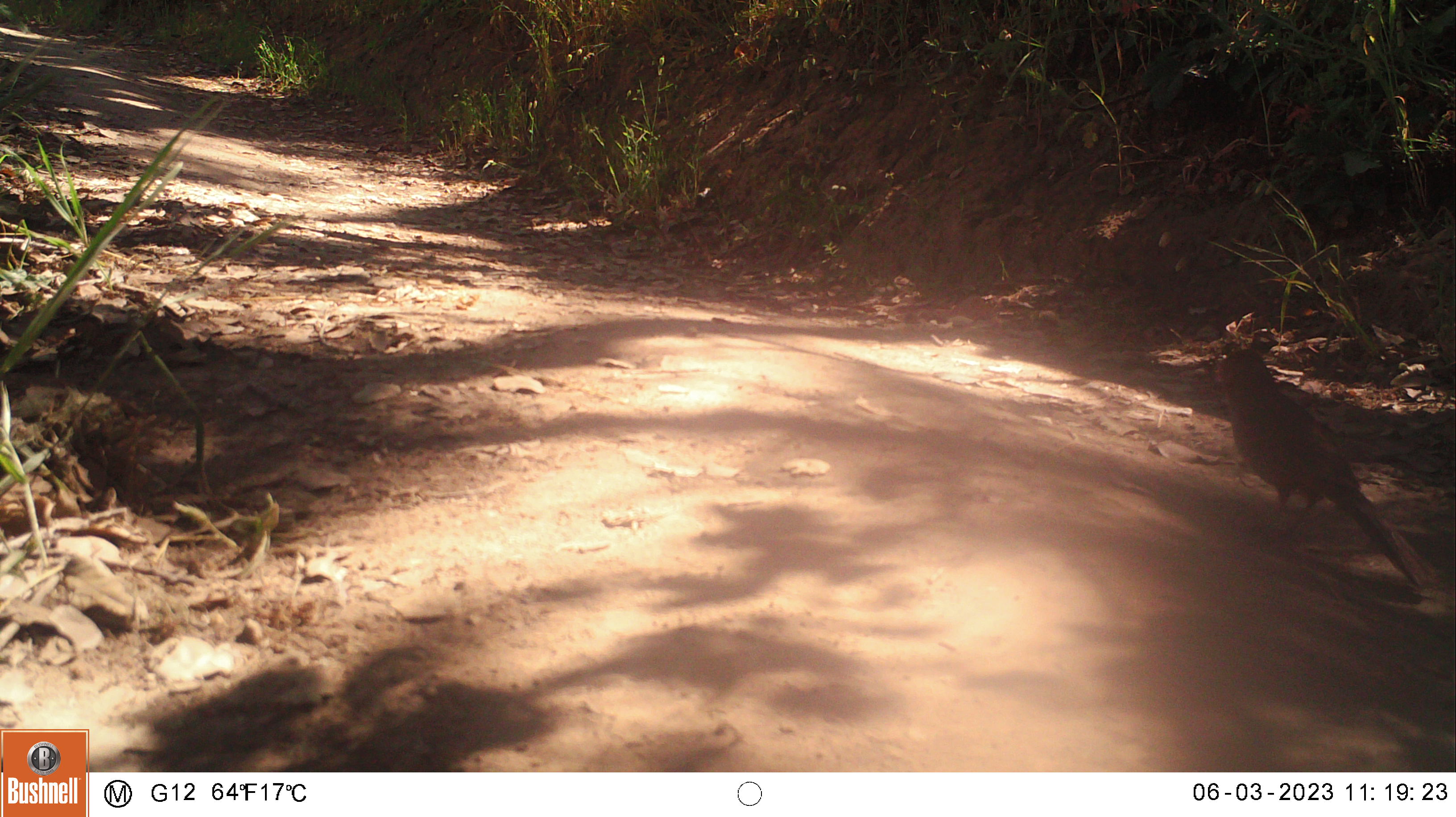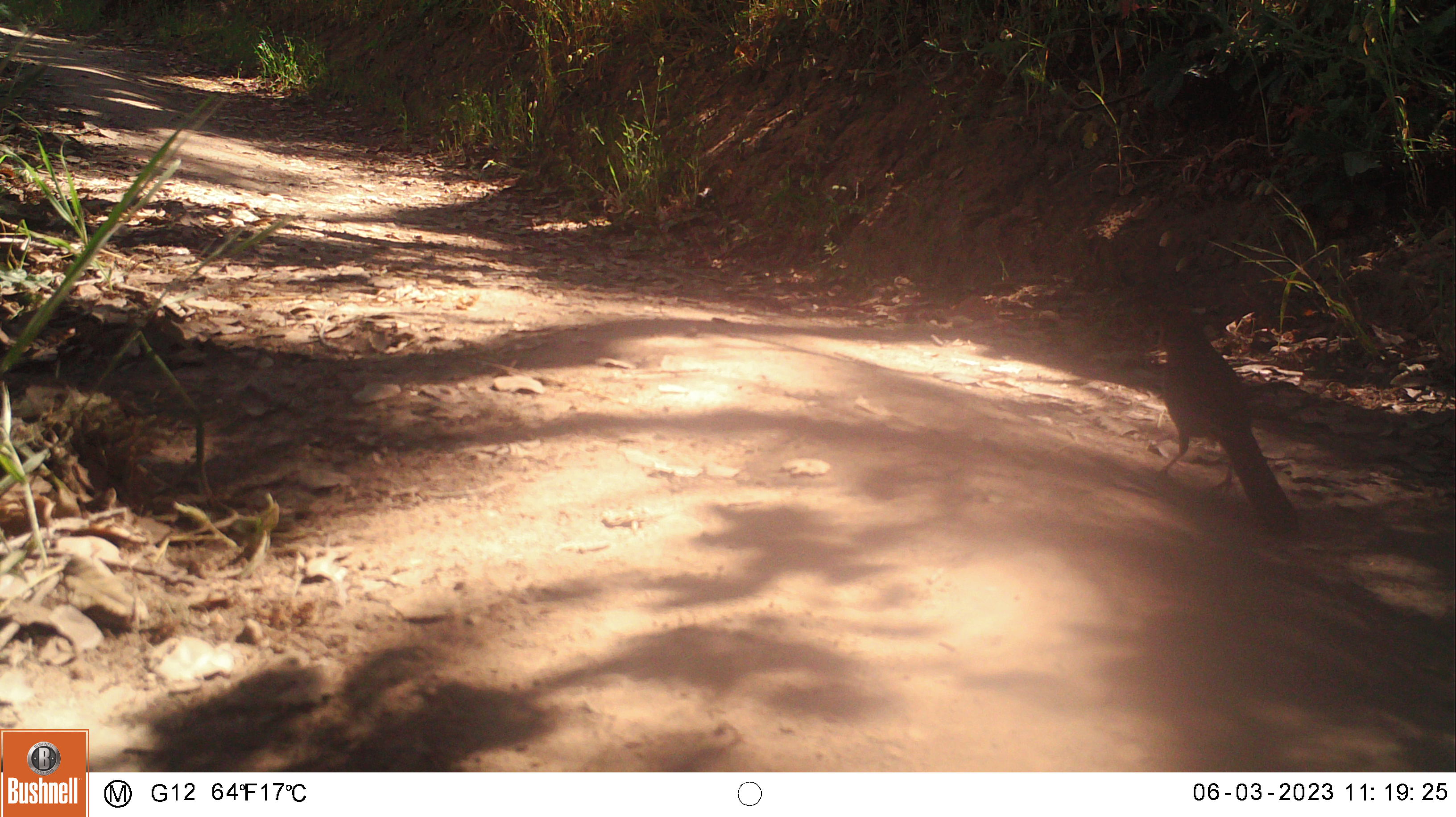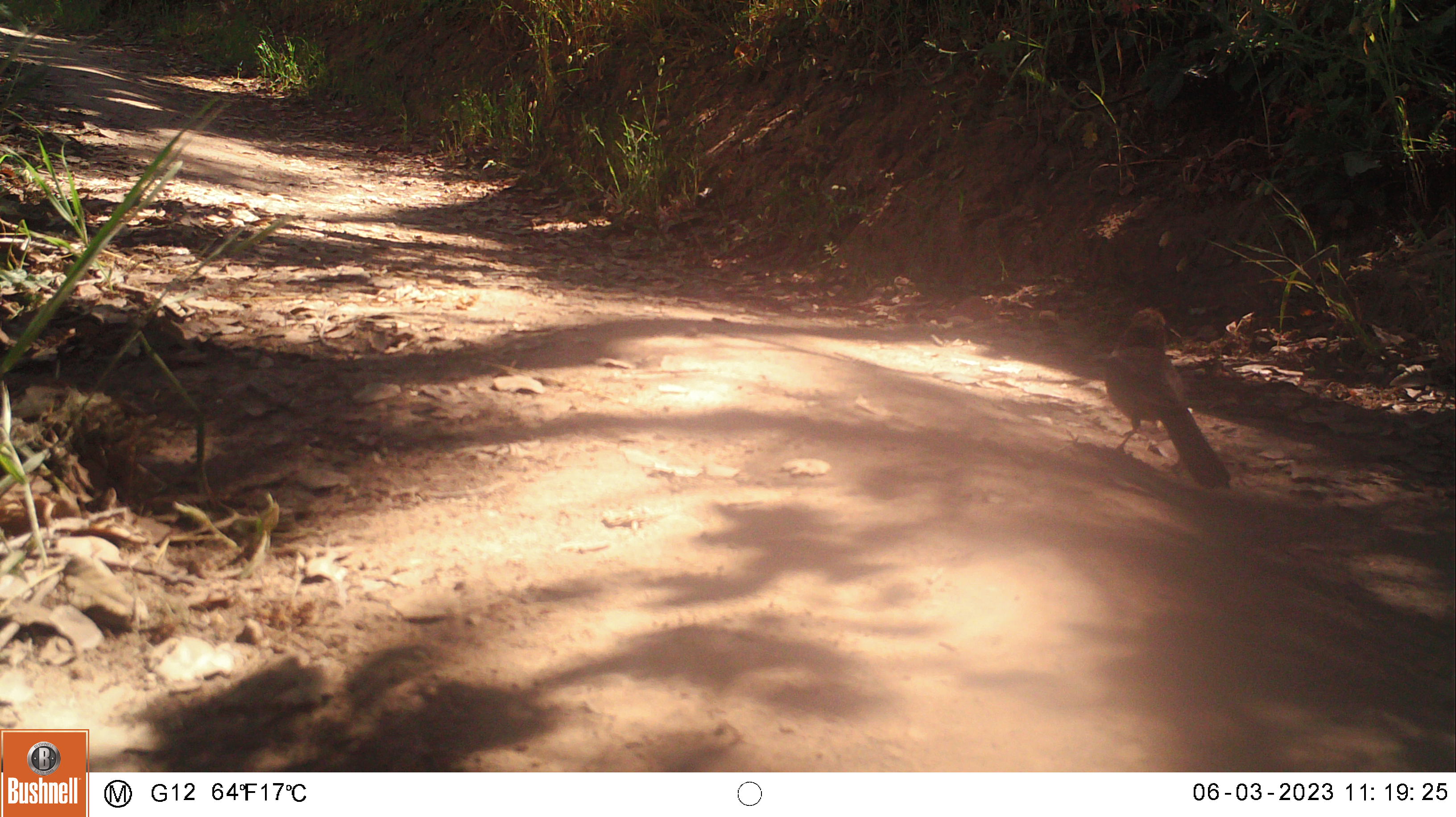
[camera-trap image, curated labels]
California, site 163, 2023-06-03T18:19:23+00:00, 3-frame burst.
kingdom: Animalia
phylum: Chordata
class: Aves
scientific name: Aves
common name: bird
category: unknown bird